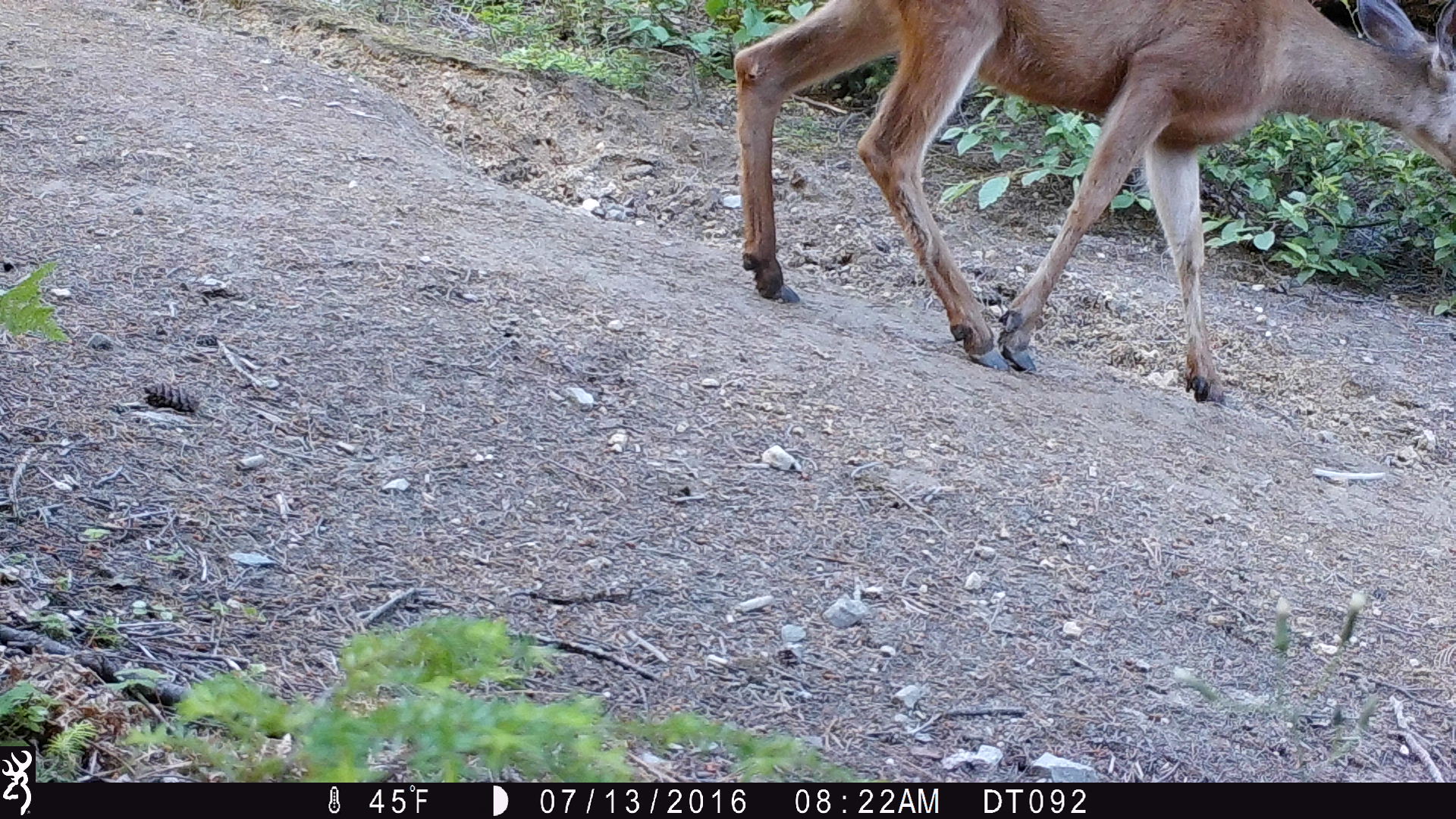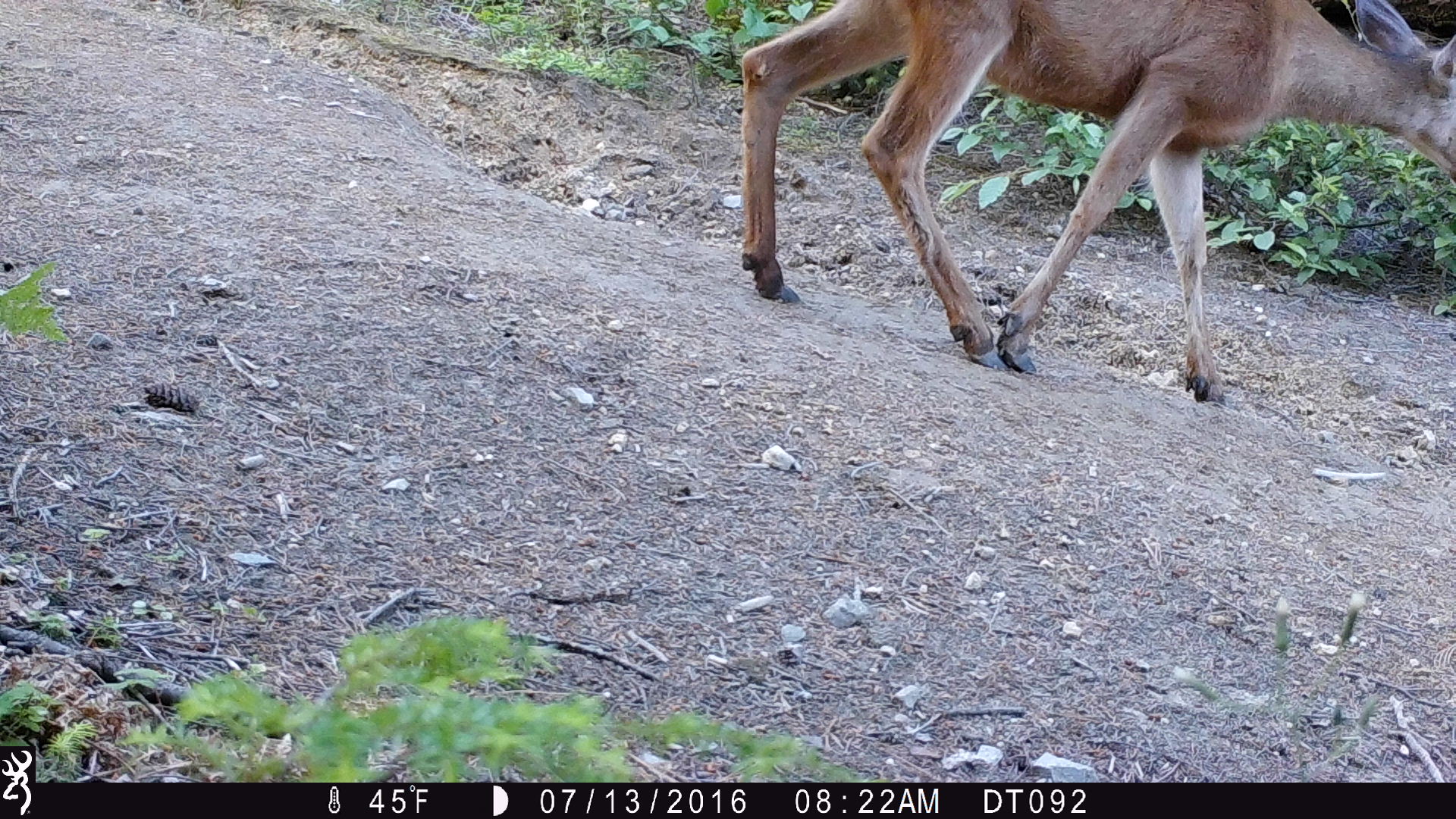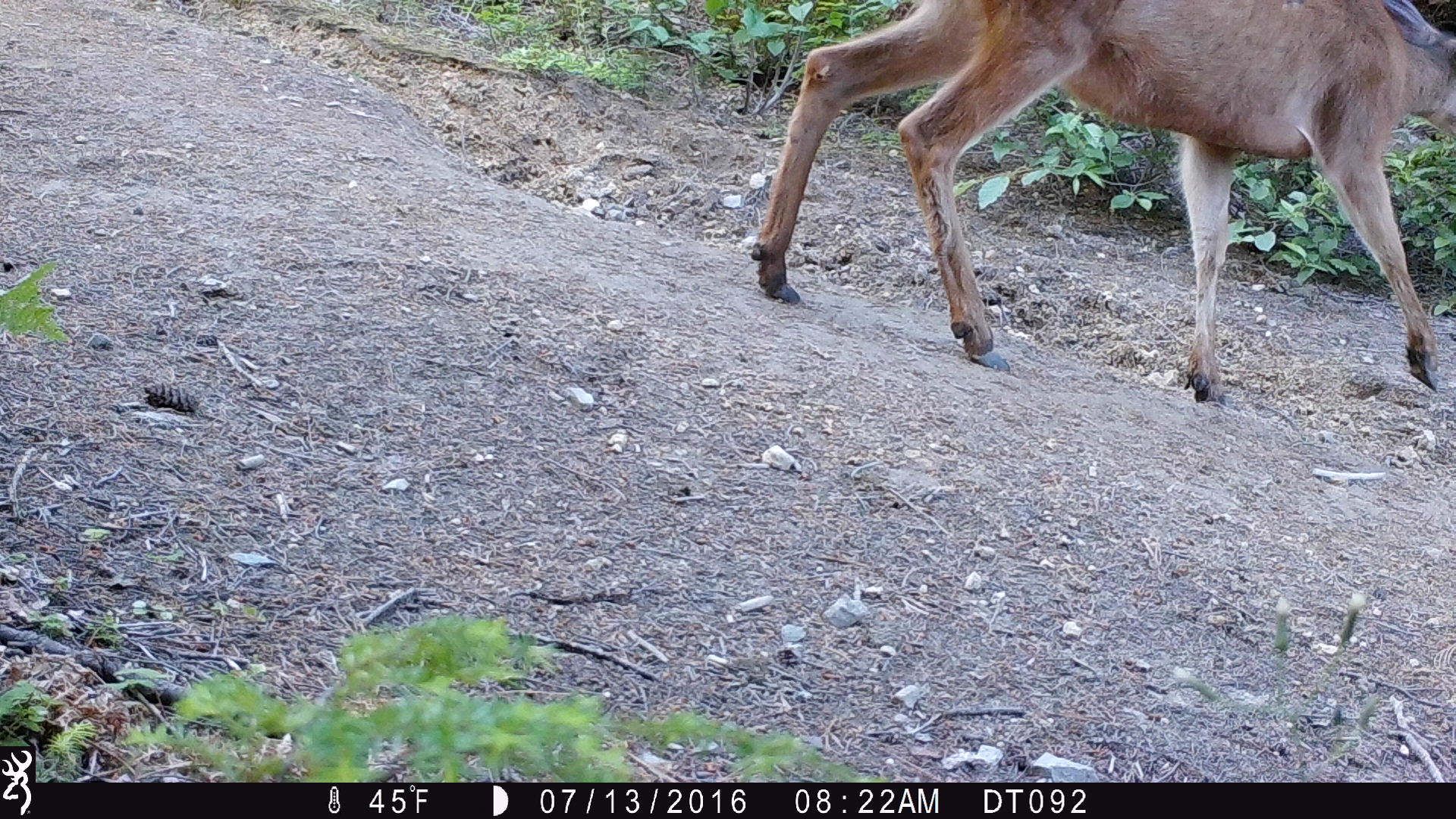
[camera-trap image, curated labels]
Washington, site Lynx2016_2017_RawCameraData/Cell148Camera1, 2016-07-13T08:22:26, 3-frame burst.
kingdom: Animalia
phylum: Chordata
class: Mammalia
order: Artiodactyla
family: Cervidae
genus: Odocoileus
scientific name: Odocoileus hemionus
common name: mule deer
Odocoileus hemionus (mule deer). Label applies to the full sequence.